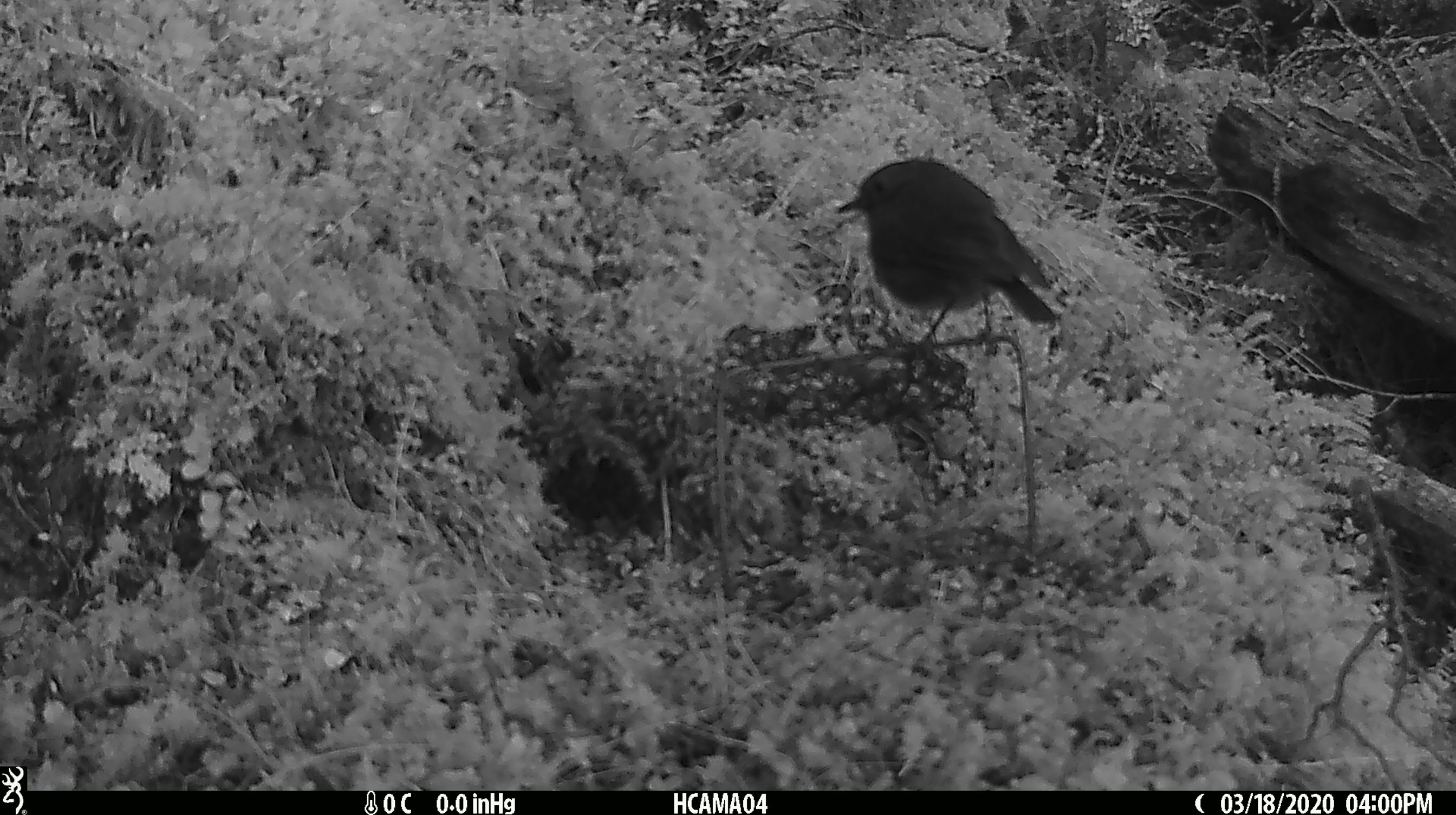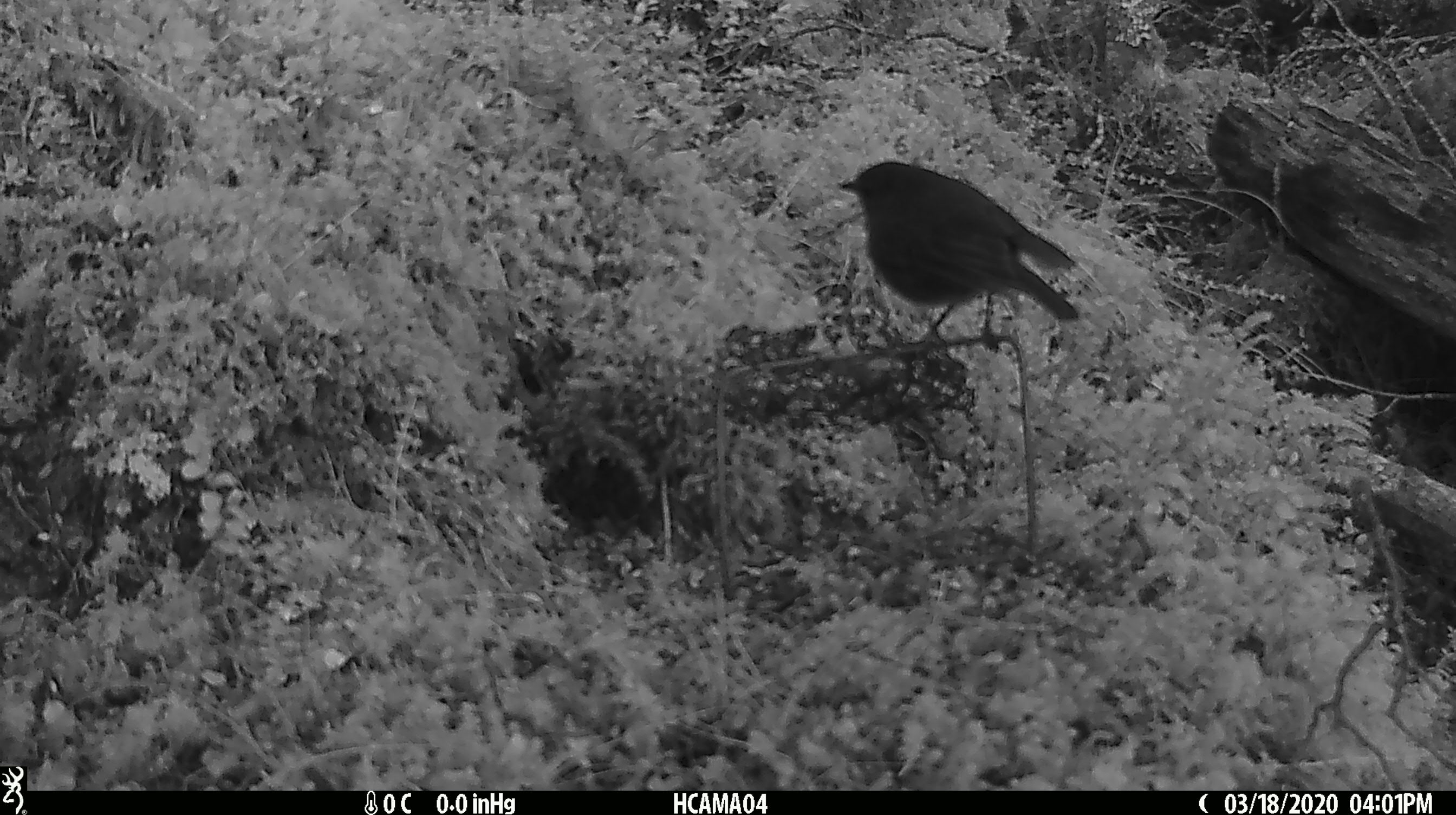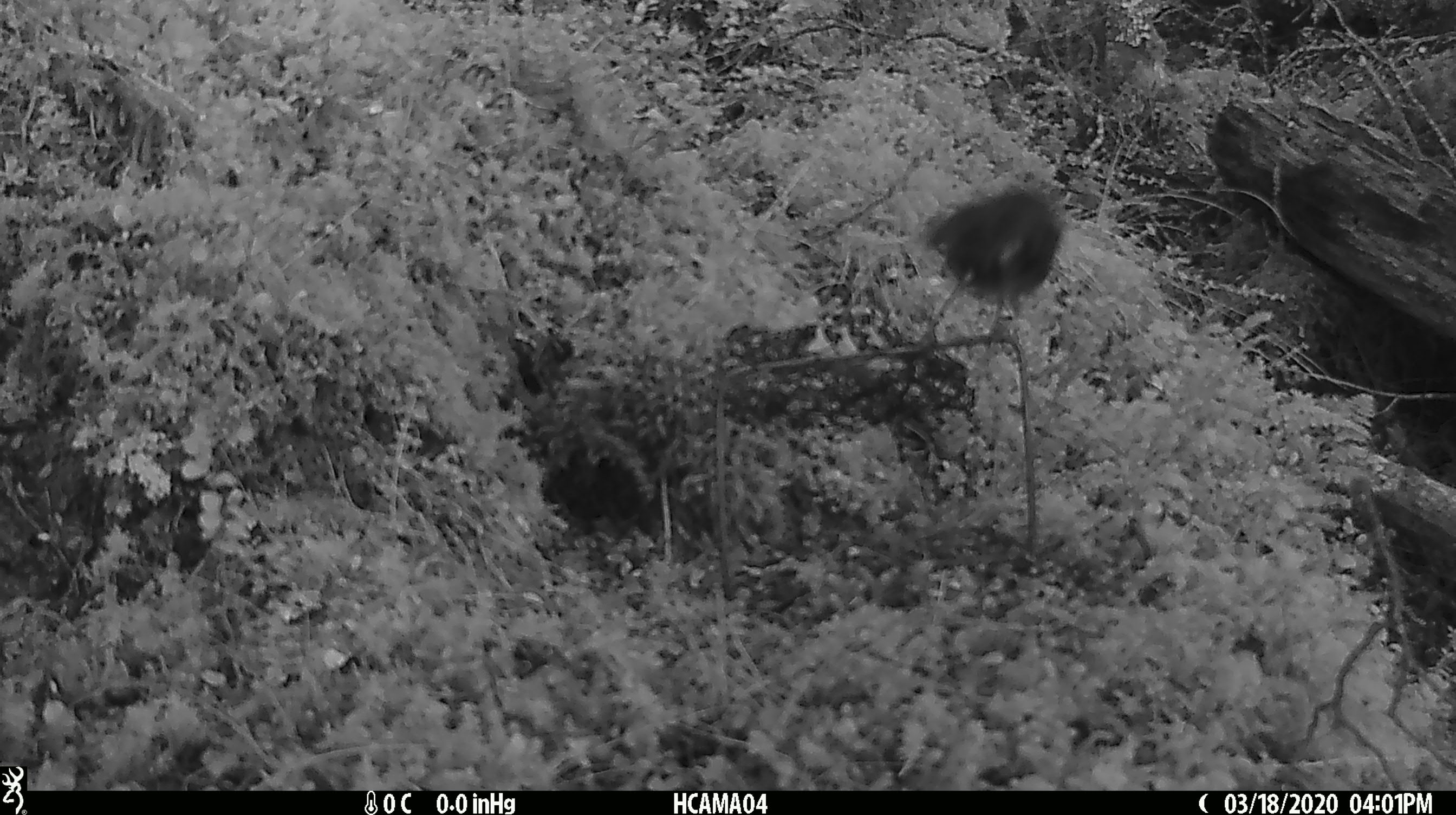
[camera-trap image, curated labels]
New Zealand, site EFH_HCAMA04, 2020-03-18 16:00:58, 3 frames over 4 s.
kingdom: Animalia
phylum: Chordata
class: Aves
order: Passeriformes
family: Petroicidae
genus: Petroica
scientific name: Petroica australis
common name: new zealand robin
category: robin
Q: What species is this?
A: Robin (new zealand robin) (Petroica australis).